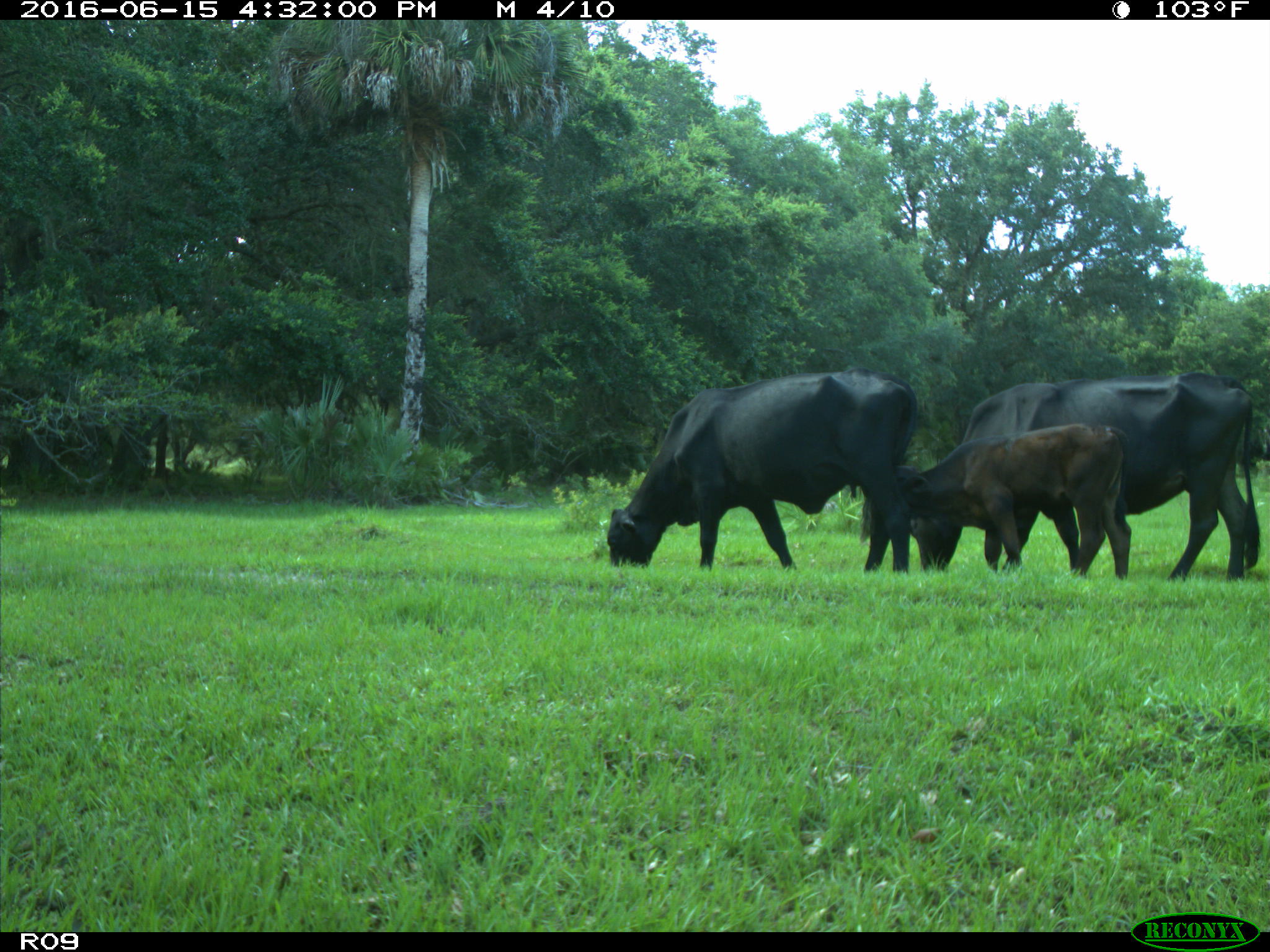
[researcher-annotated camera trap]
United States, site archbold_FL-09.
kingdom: Animalia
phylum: Chordata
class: Mammalia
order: Artiodactyla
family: Bovidae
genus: Bos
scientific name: Bos taurus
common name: domestic cow